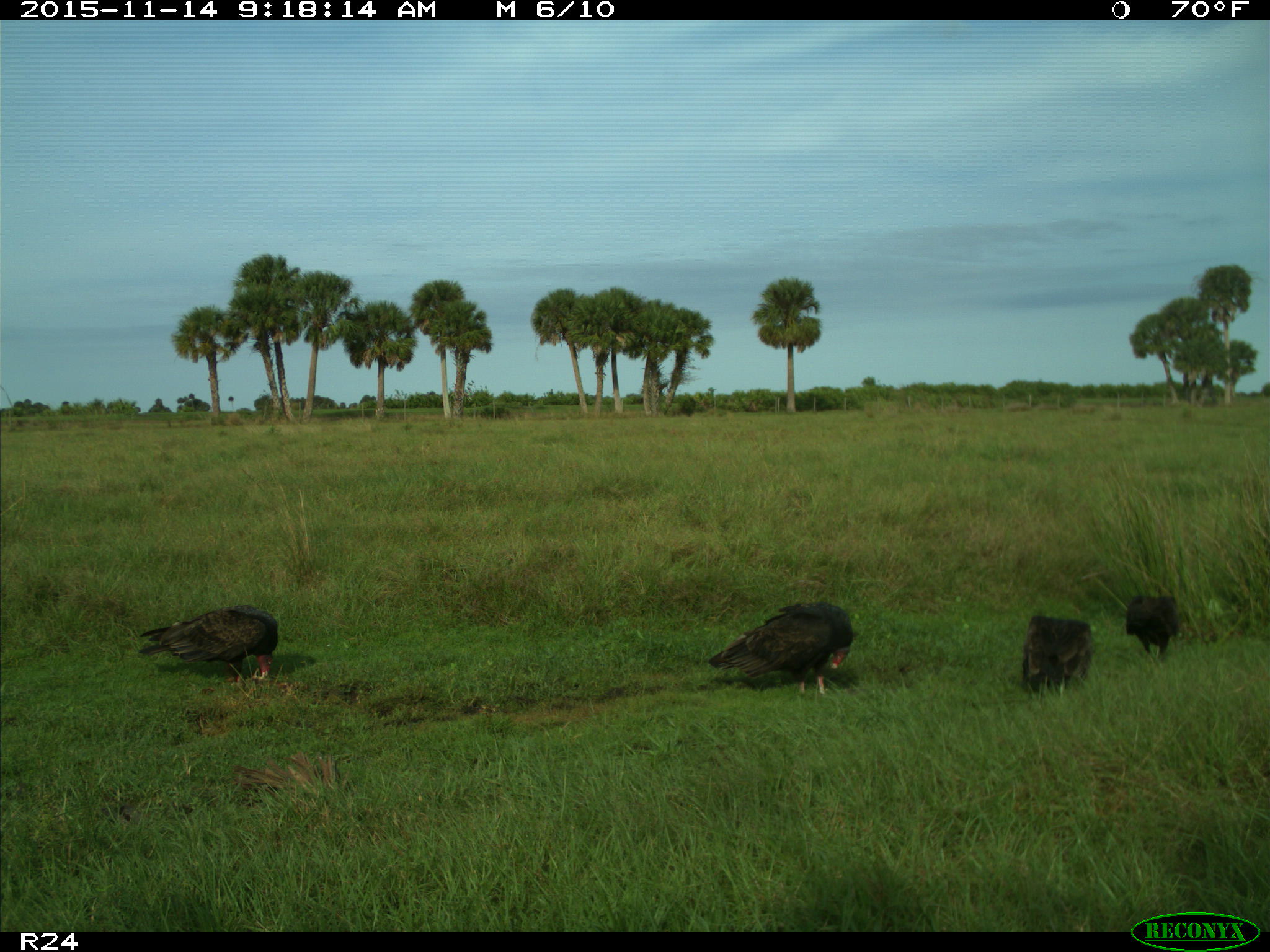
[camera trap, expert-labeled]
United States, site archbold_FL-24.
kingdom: Animalia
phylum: Chordata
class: Aves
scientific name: Aves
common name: birds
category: unidentified bird